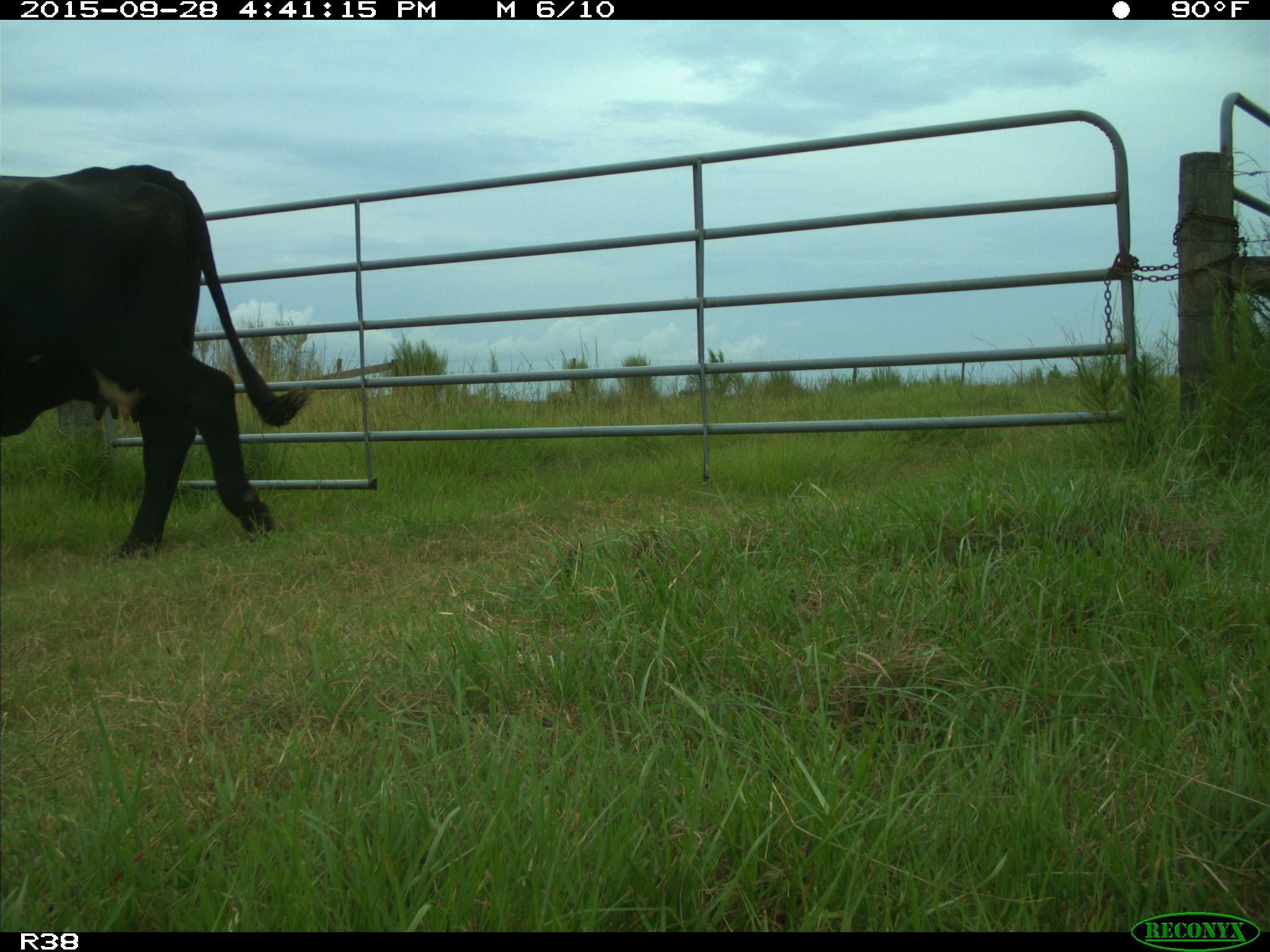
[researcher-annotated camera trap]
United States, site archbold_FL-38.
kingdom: Animalia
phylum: Chordata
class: Mammalia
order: Artiodactyla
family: Bovidae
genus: Bos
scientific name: Bos taurus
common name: domestic cow